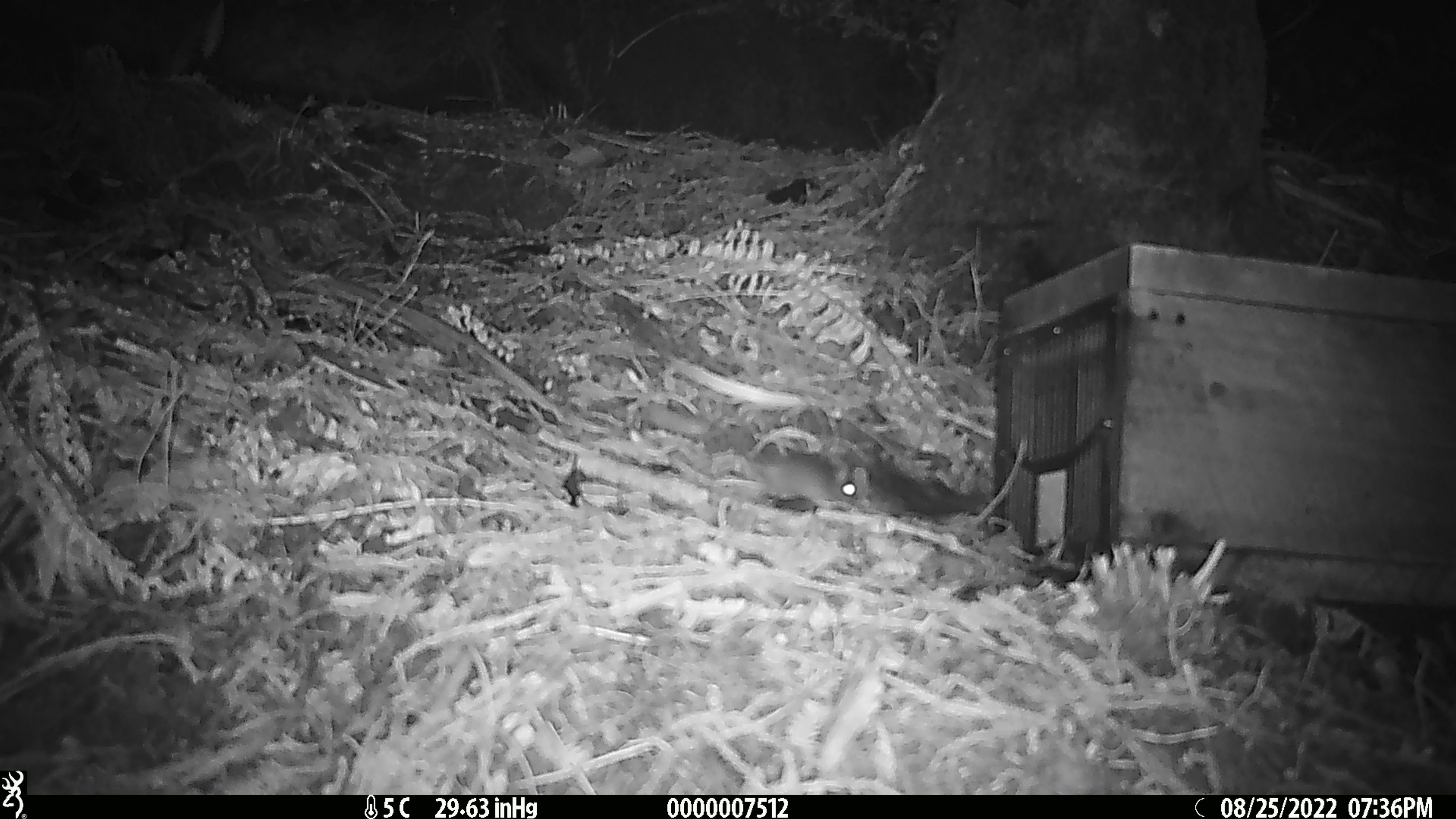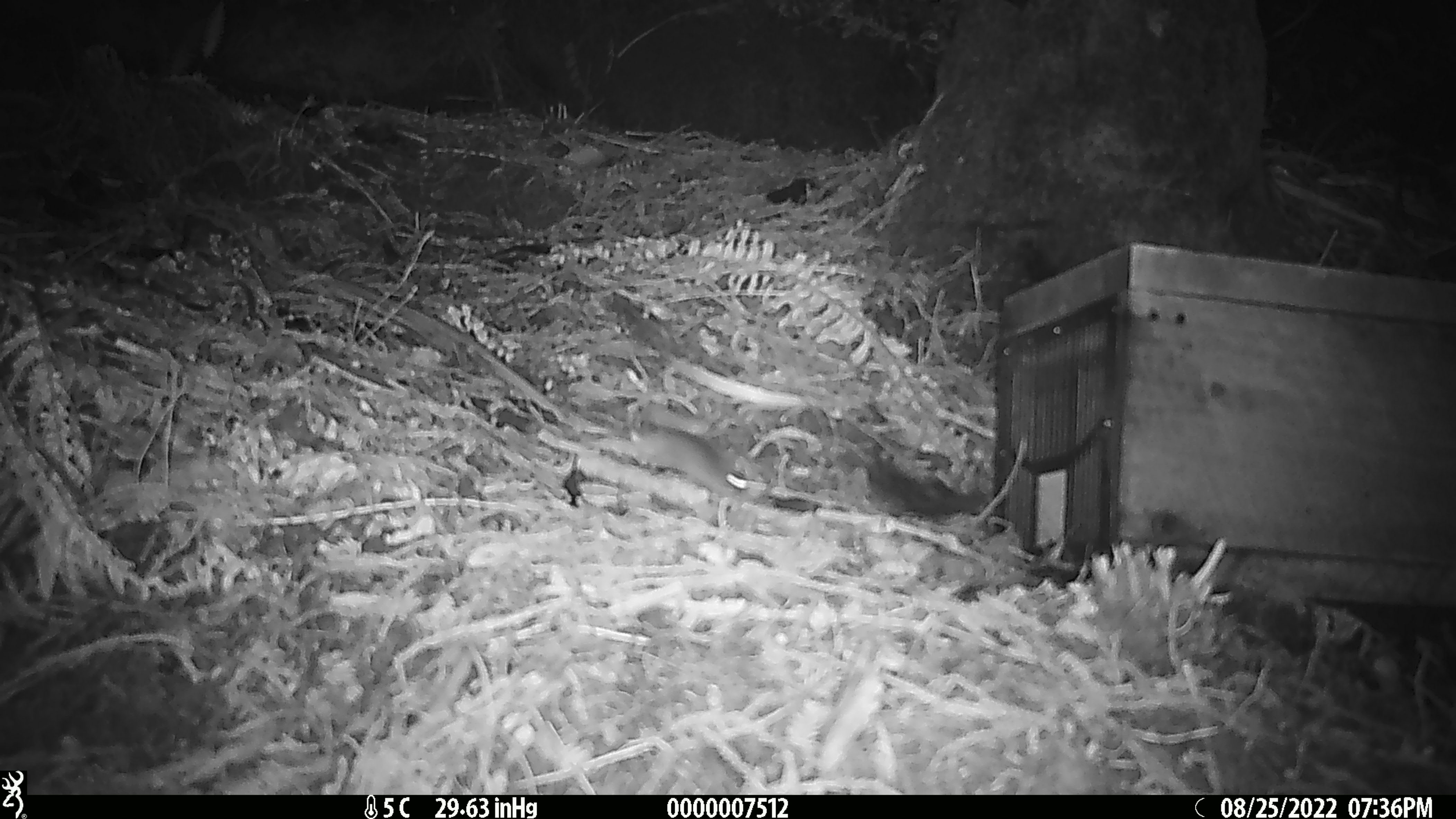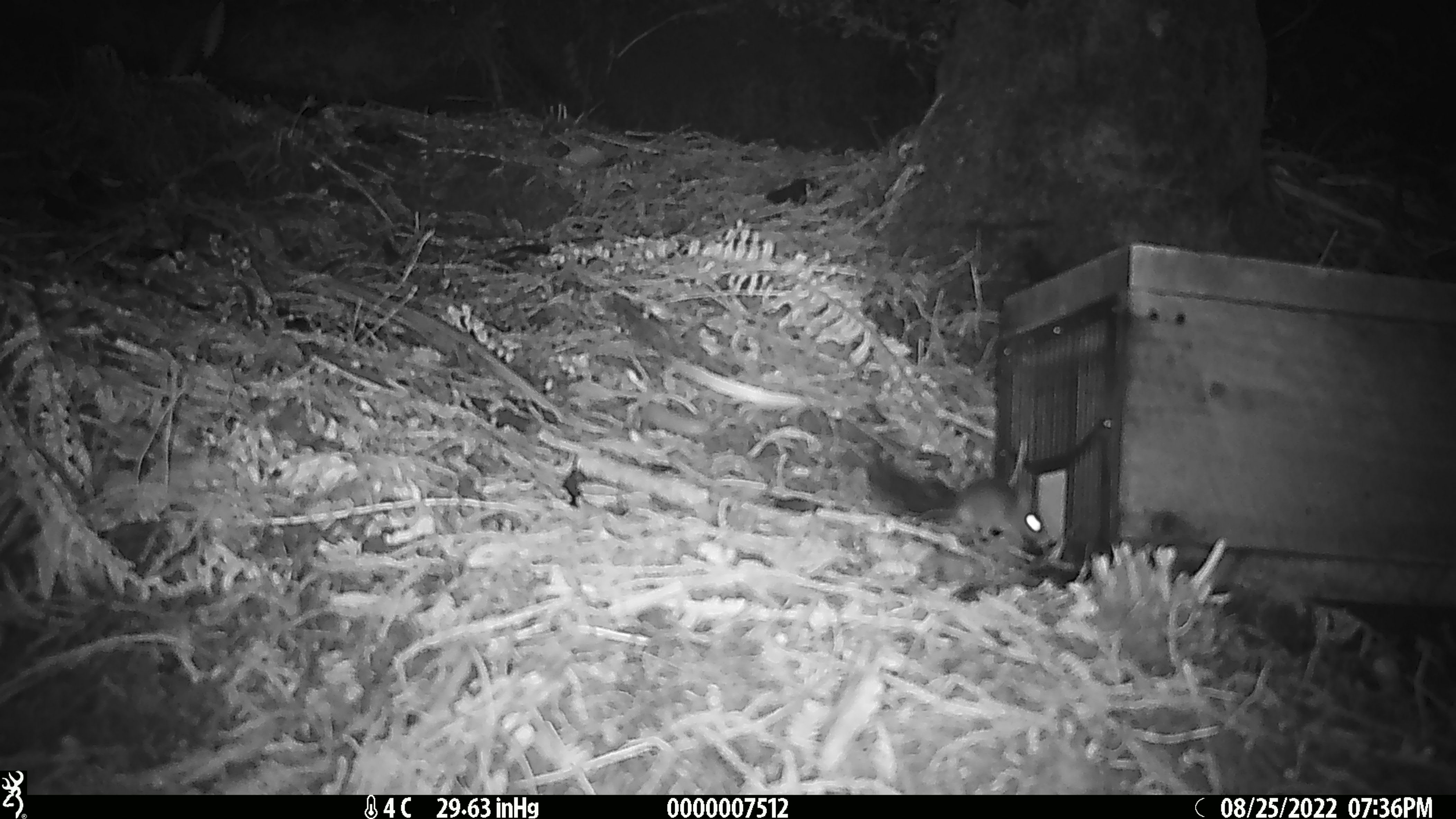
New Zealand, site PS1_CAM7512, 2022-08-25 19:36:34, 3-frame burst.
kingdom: Animalia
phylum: Chordata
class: Mammalia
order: Rodentia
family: Muridae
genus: Mus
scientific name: Mus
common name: mouse